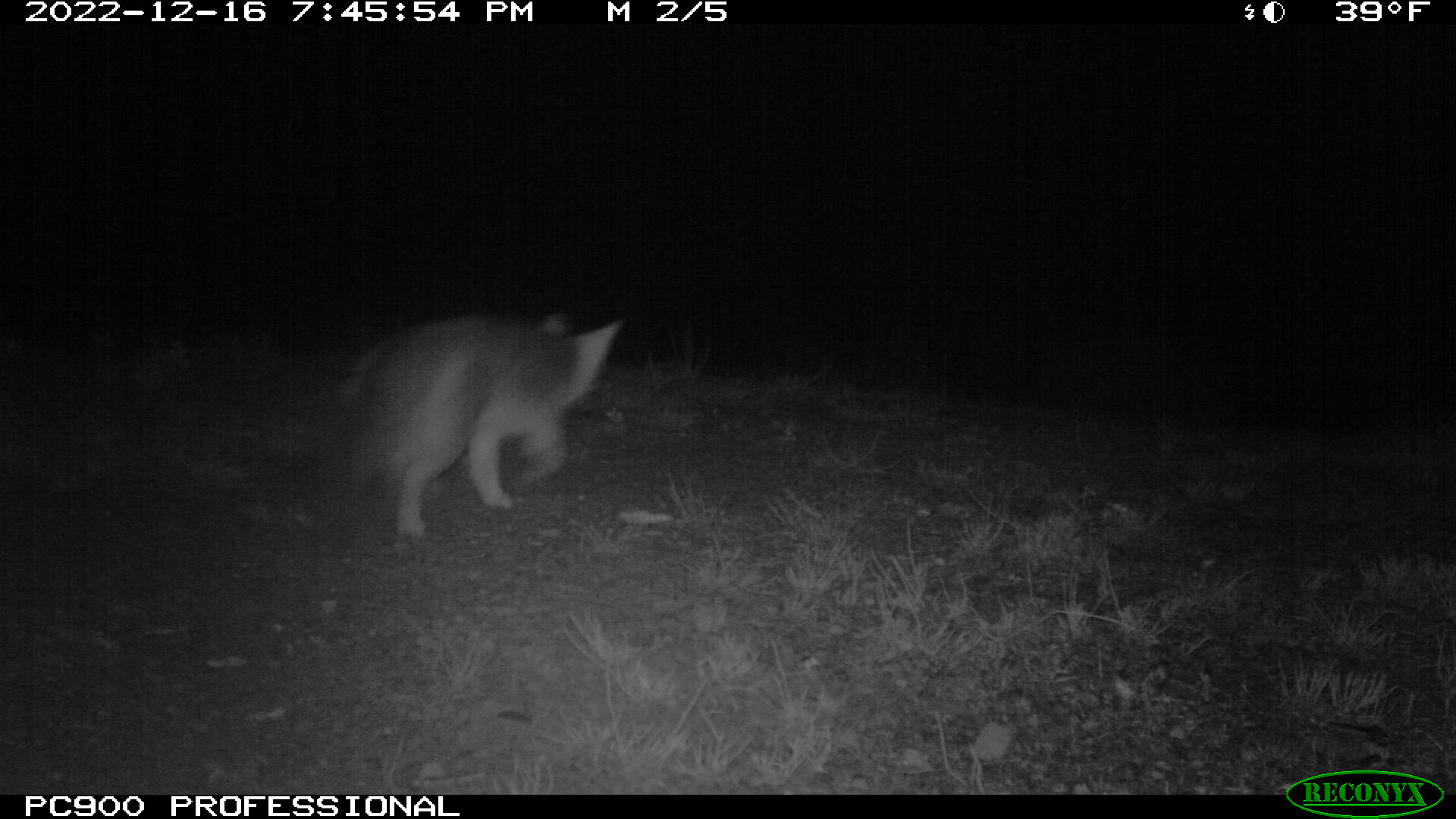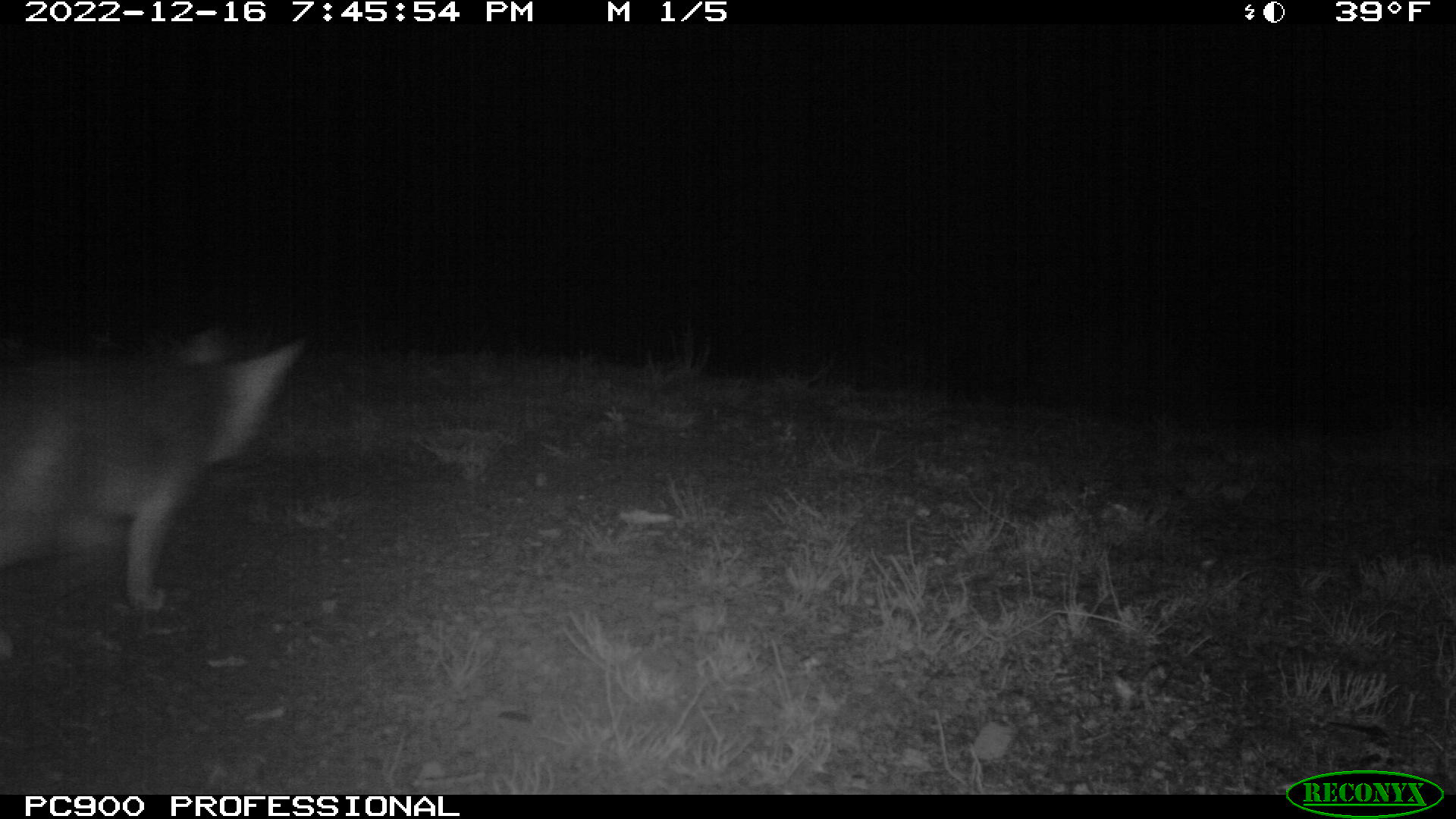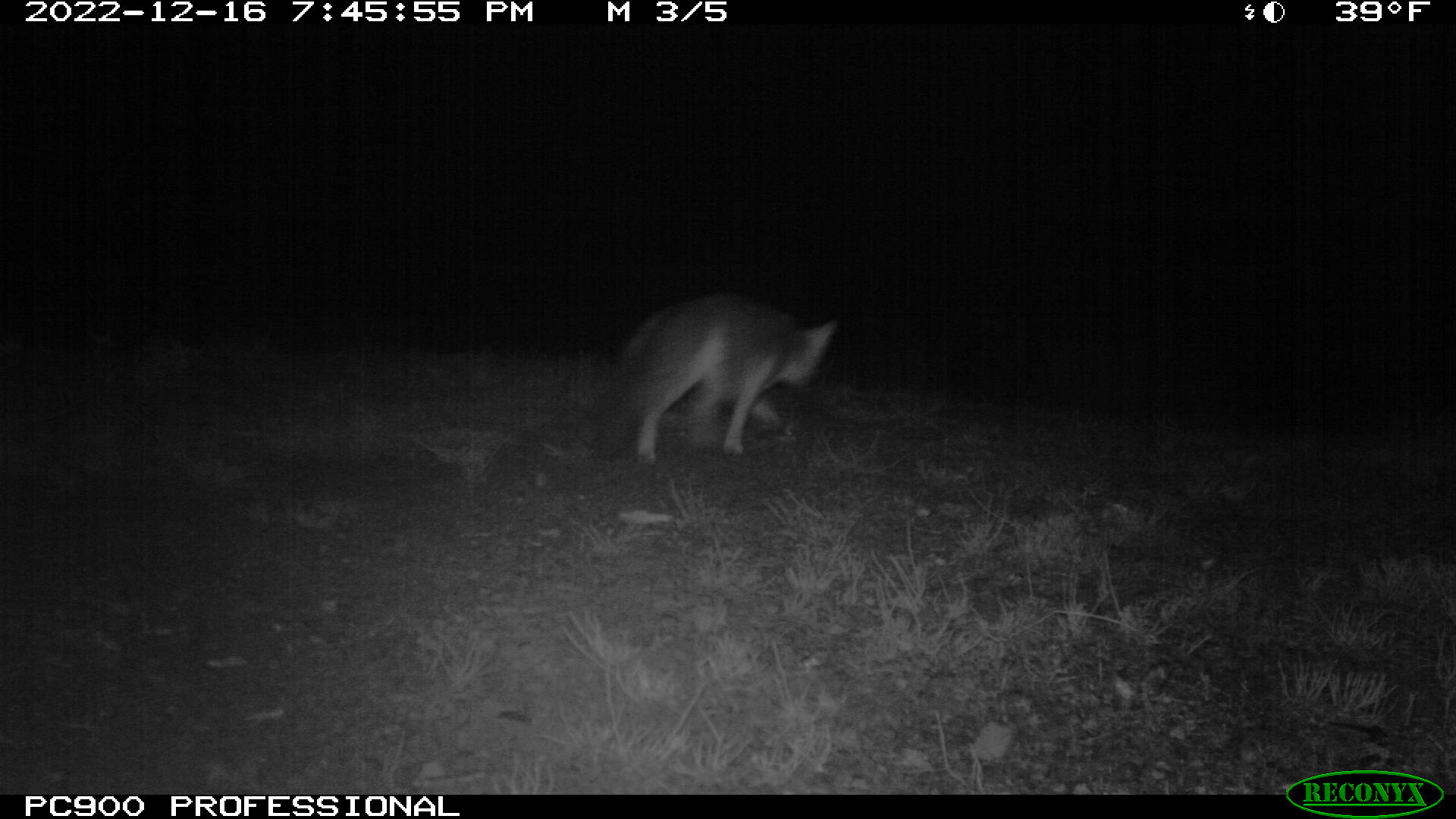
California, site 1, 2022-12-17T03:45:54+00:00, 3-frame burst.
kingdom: Animalia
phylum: Chordata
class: Mammalia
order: Carnivora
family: Canidae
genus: Urocyon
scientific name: Urocyon cinereoargenteus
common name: gray fox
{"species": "gray fox (Urocyon cinereoargenteus)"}